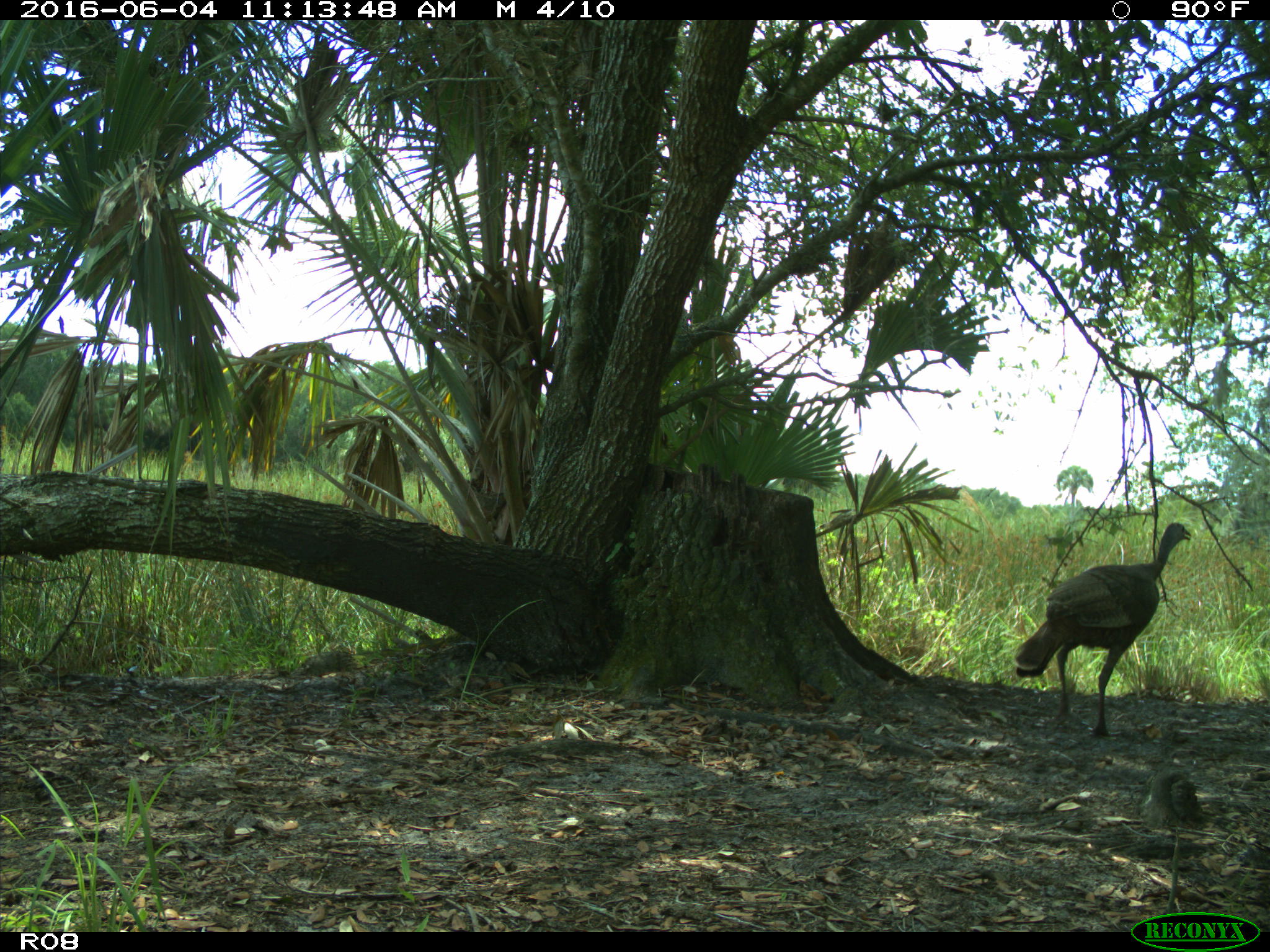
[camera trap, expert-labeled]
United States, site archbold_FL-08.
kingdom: Animalia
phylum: Chordata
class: Aves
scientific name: Aves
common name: birds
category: unidentified bird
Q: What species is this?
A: Unidentified bird (birds) (Aves).